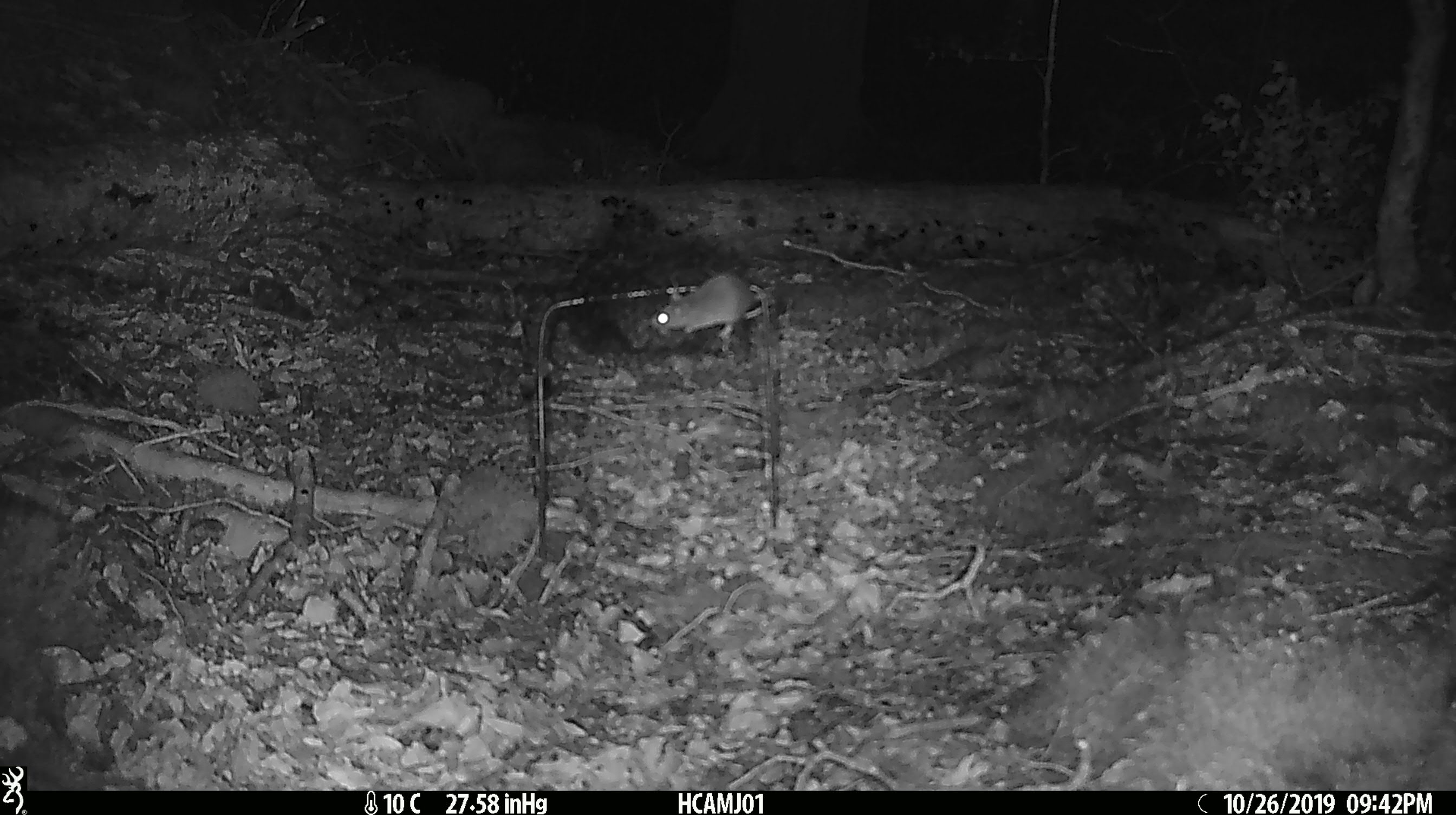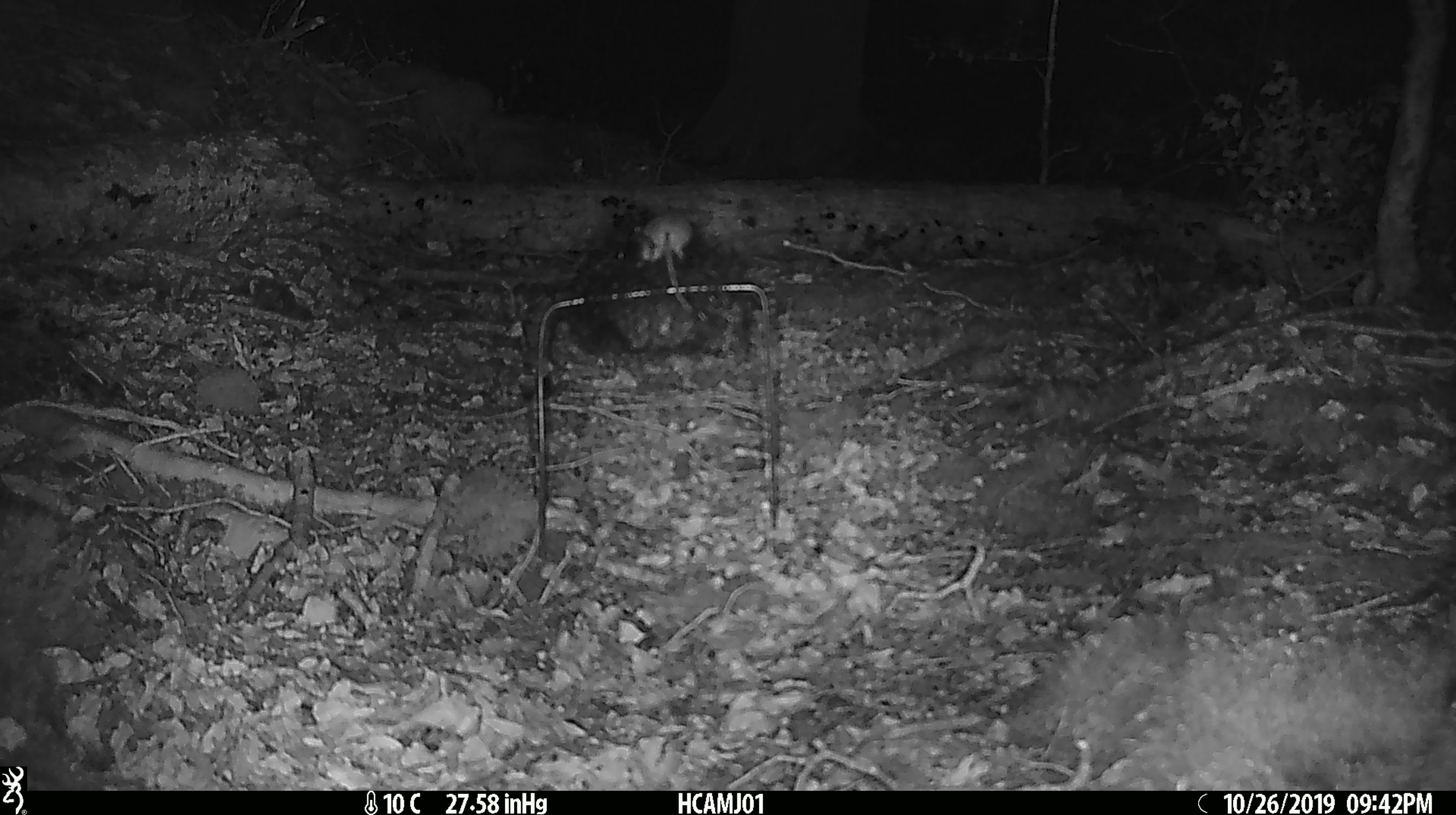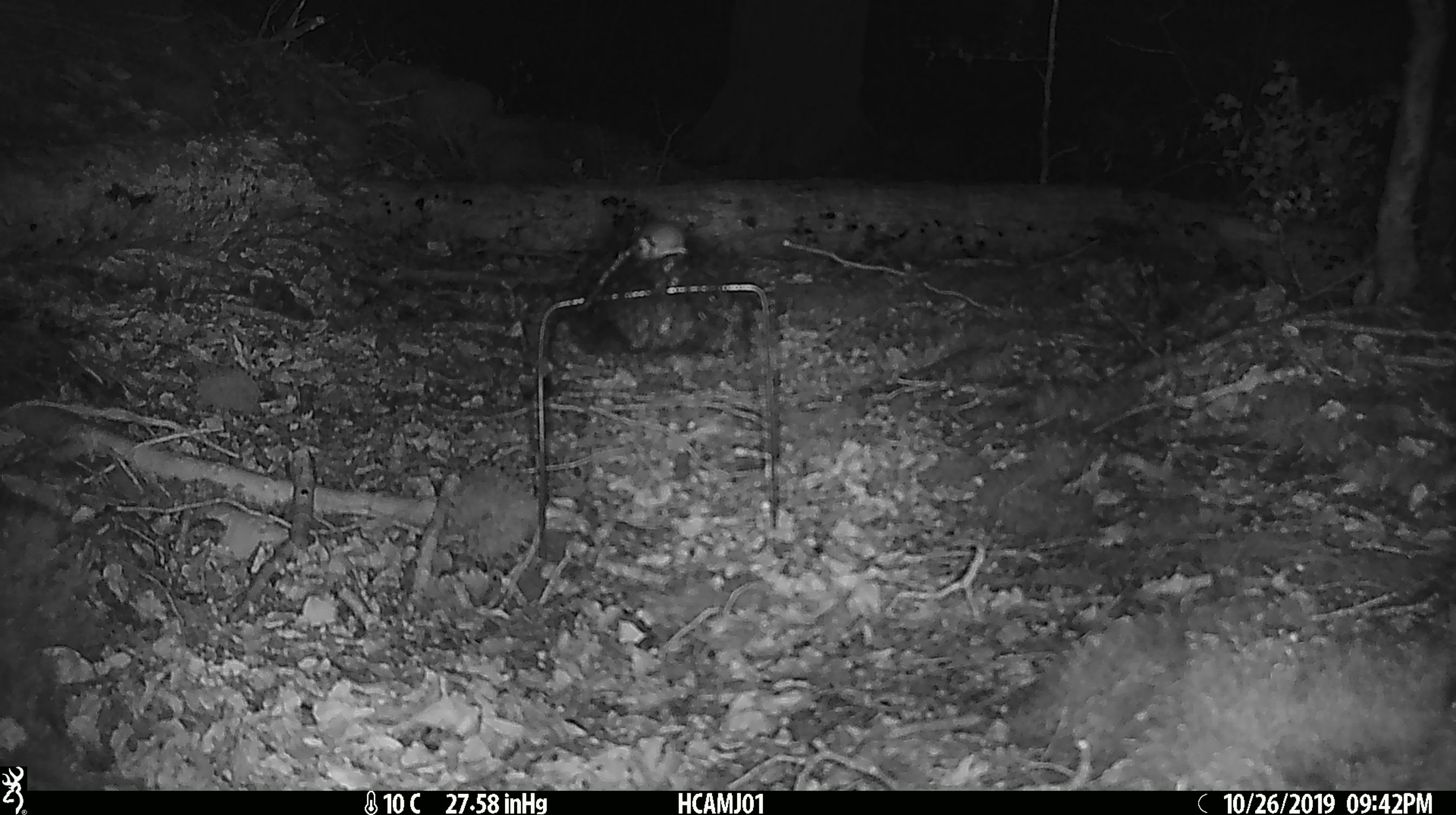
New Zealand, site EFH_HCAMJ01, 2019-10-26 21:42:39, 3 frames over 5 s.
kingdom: Animalia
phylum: Chordata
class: Mammalia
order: Rodentia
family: Muridae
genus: Mus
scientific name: Mus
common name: mouse